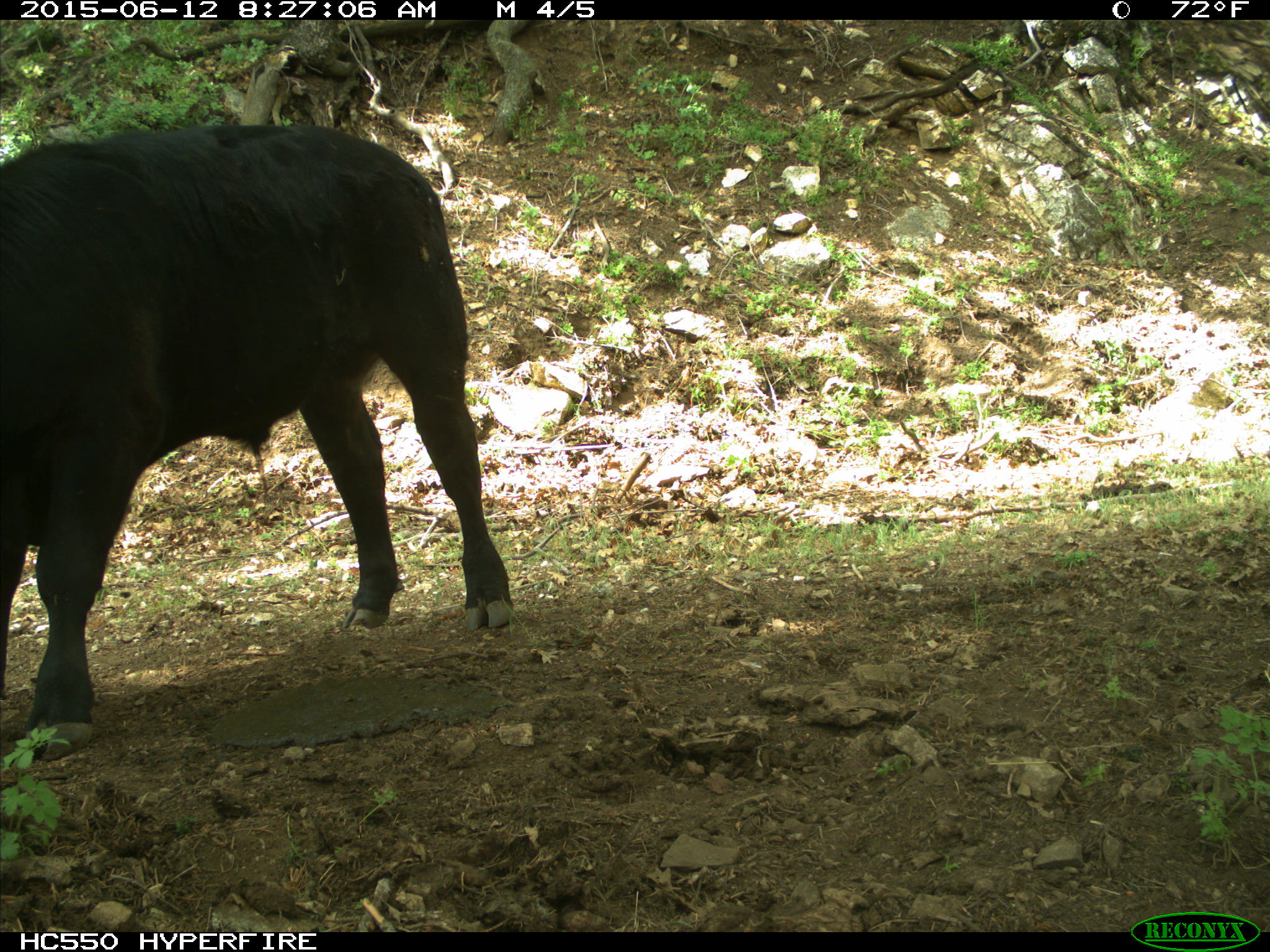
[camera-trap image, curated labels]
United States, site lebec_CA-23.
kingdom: Animalia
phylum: Chordata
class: Mammalia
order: Artiodactyla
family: Bovidae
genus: Bos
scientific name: Bos taurus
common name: domestic cow